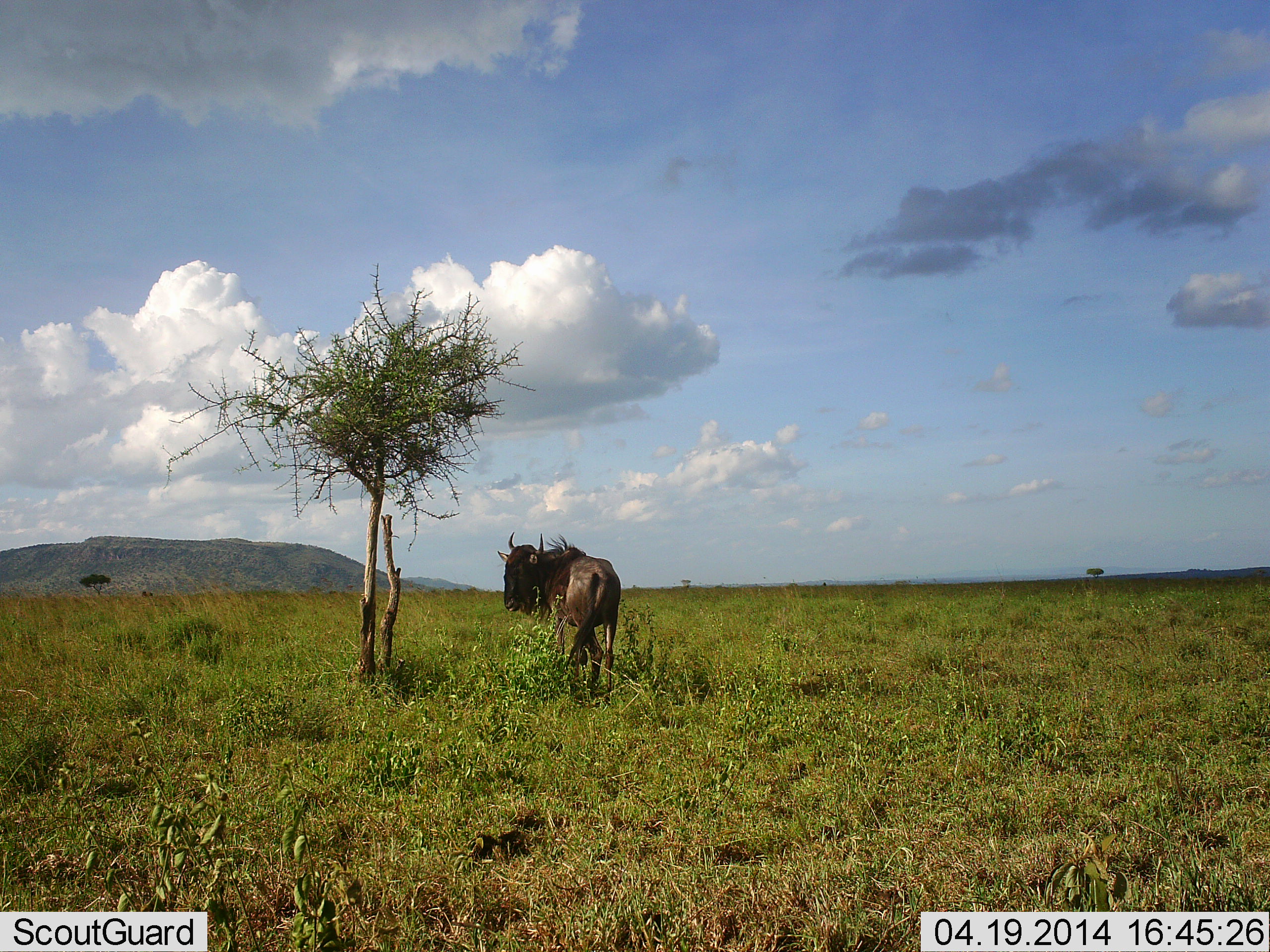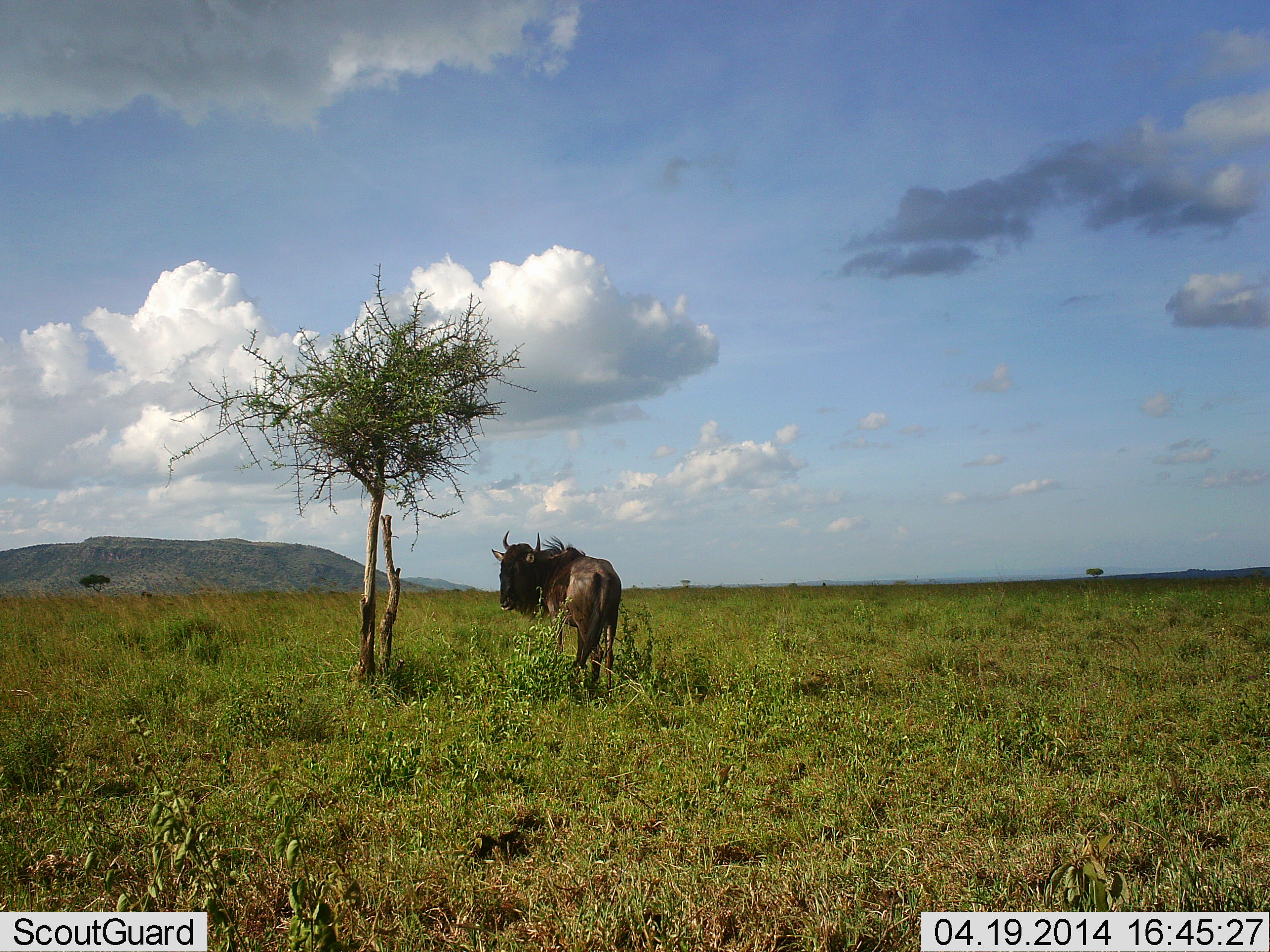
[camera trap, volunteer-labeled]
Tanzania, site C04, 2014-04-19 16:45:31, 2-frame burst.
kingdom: Animalia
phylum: Chordata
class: Mammalia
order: Artiodactyla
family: Bovidae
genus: Connochaetes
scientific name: Connochaetes taurinus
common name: blue wildebeest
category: wildebeest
Wildebeest (blue wildebeest) (Connochaetes taurinus), count 1. Behavior (volunteer vote fractions): standing 90%, resting 3%, moving 8%, interacting 0%. Young present (vote fraction): 0%. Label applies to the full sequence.